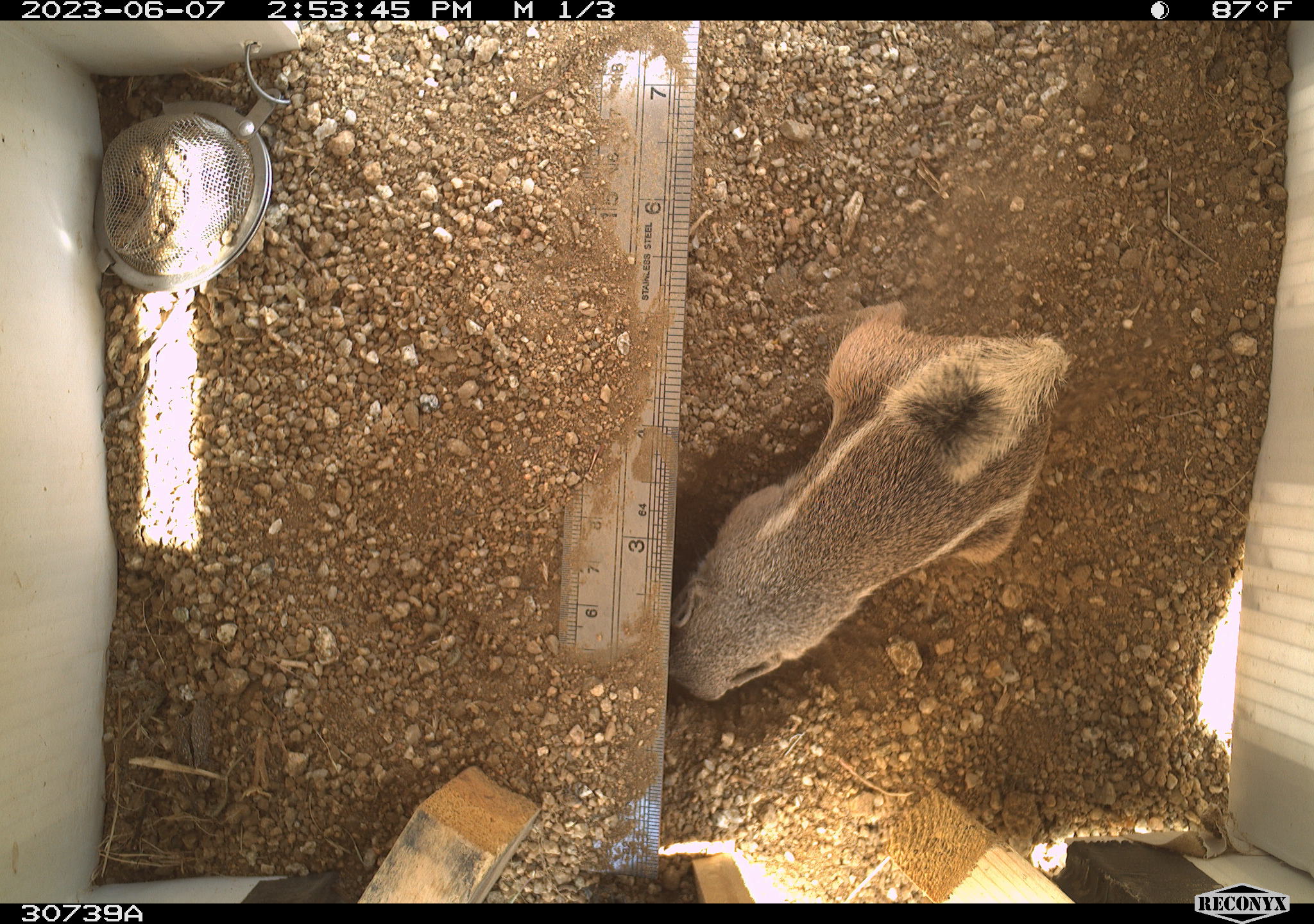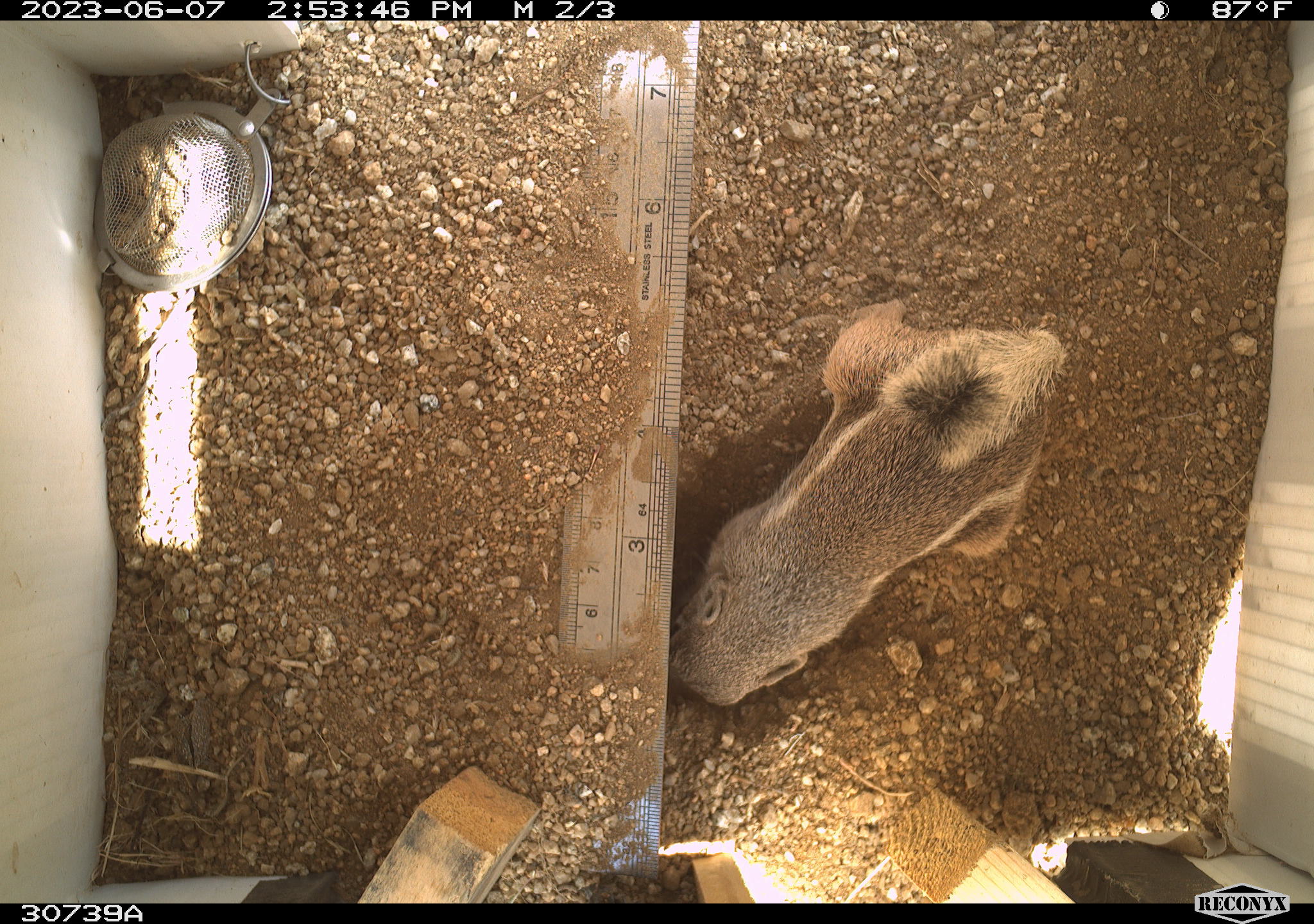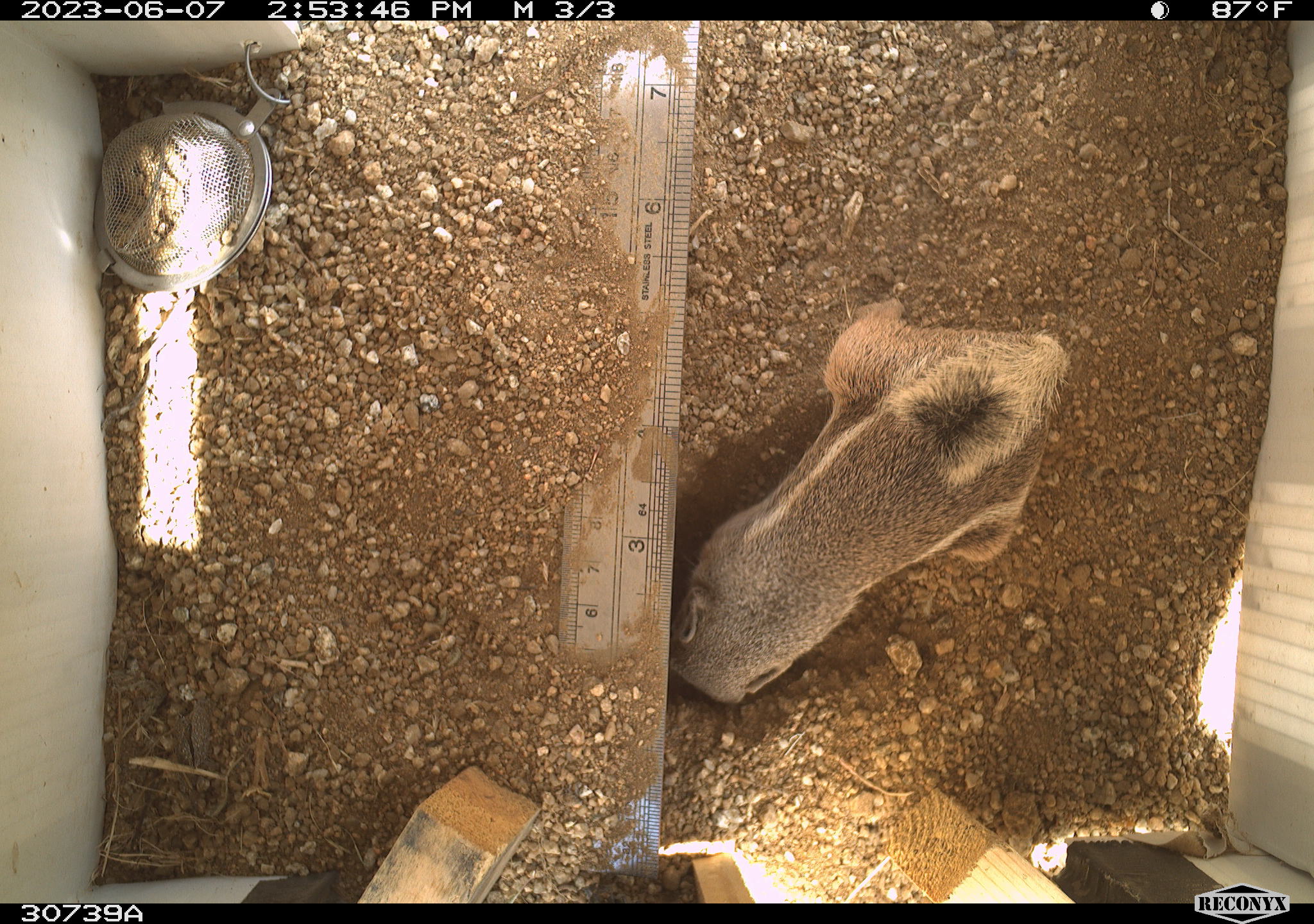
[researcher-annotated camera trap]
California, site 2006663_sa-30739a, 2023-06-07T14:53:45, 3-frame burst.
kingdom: Animalia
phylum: Chordata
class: Mammalia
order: Rodentia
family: Sciuridae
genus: Ammospermophilus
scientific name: Ammospermophilus leucurus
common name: white-tailed antelope squirrel